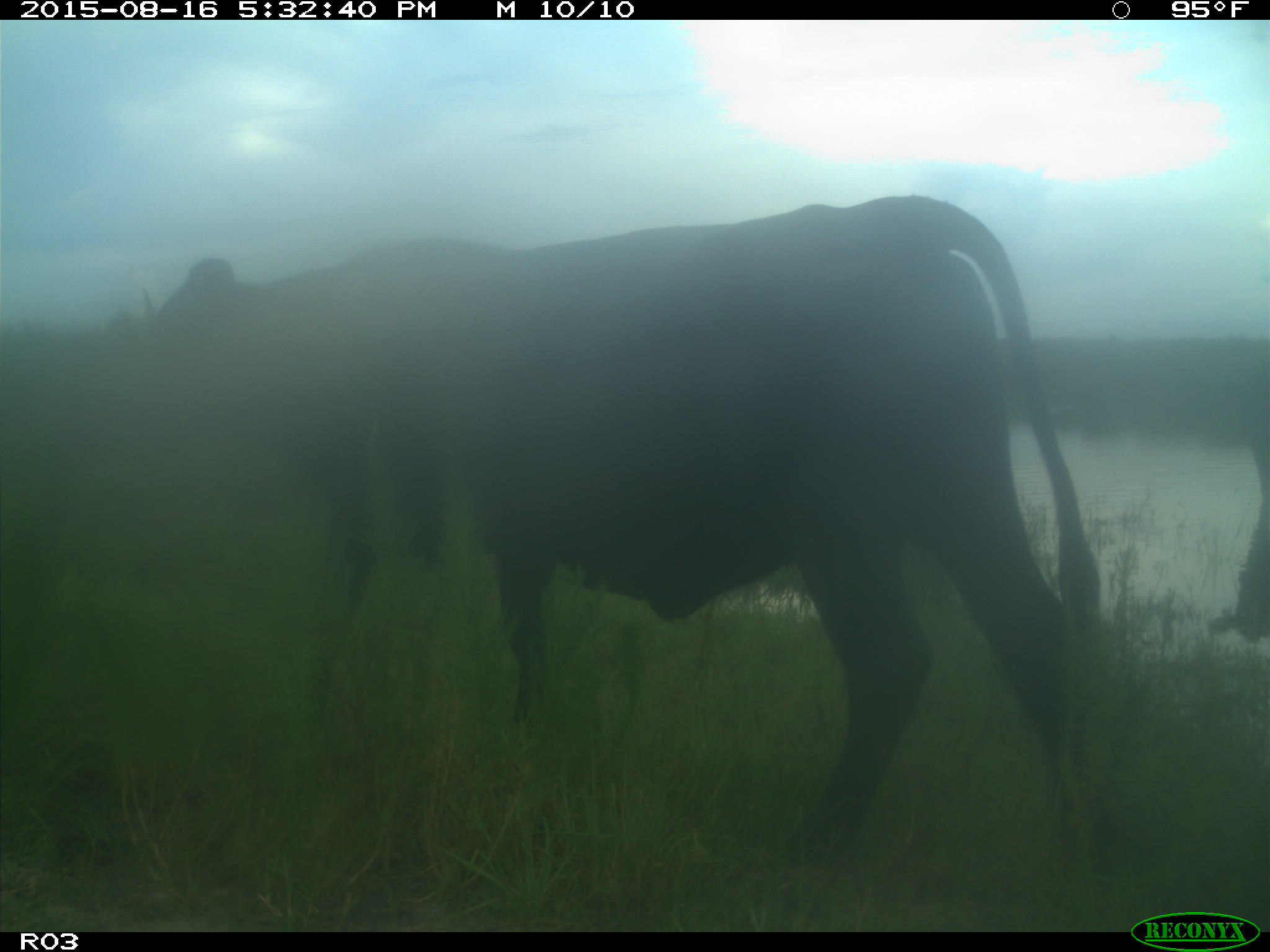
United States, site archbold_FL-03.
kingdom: Animalia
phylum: Chordata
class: Mammalia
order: Artiodactyla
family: Bovidae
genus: Bos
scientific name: Bos taurus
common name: domestic cow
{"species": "Bos taurus (domestic cow)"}